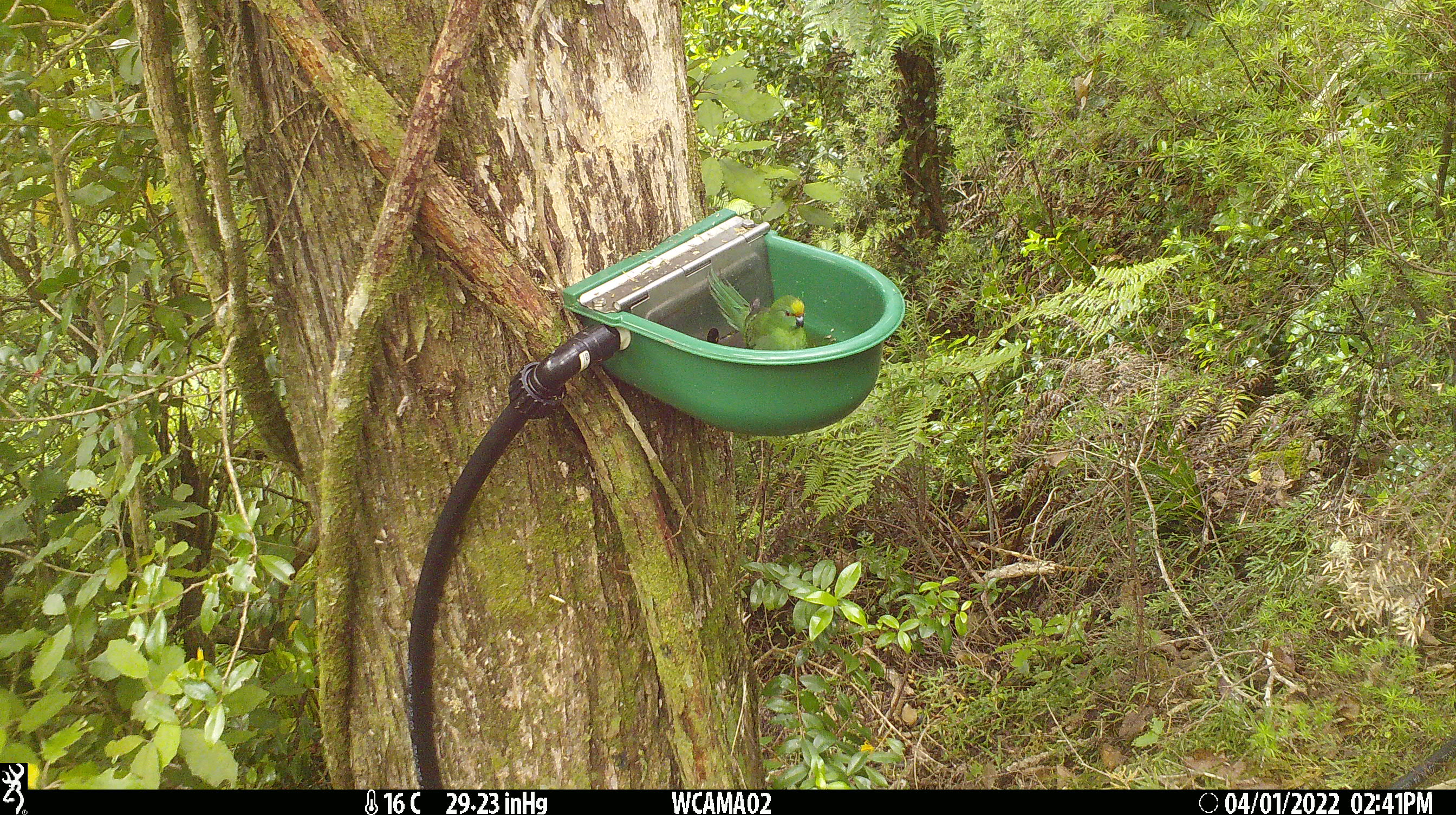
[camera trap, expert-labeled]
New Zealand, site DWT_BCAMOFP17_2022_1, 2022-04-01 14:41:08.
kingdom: Animalia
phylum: Chordata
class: Aves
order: Psittaciformes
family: Psittaculidae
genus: Cyanoramphus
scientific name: Cyanoramphus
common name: parakeet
Parakeet (Cyanoramphus).